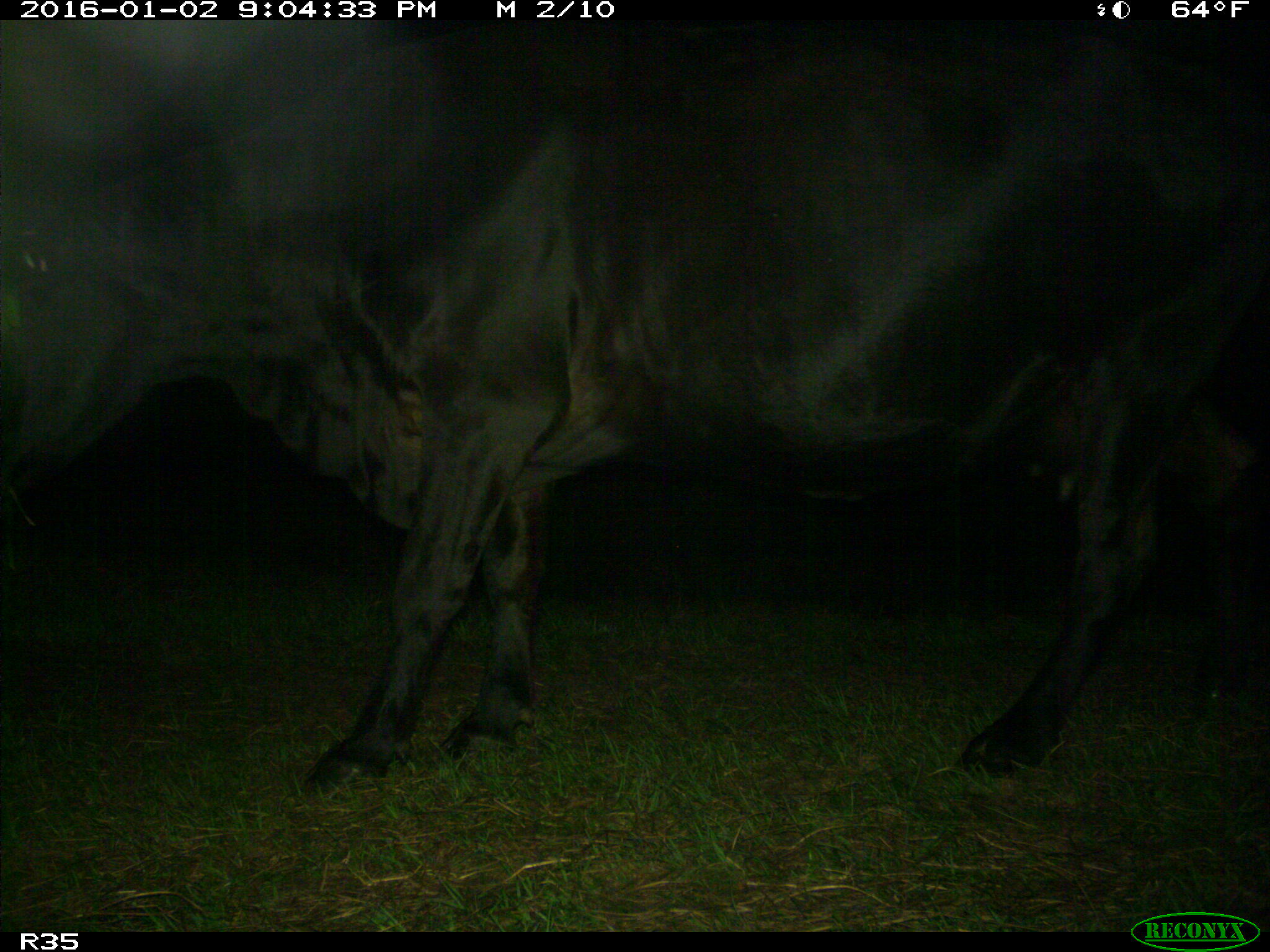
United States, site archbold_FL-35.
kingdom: Animalia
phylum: Chordata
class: Mammalia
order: Artiodactyla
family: Bovidae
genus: Bos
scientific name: Bos taurus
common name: domestic cow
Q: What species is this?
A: Bos taurus (domestic cow).